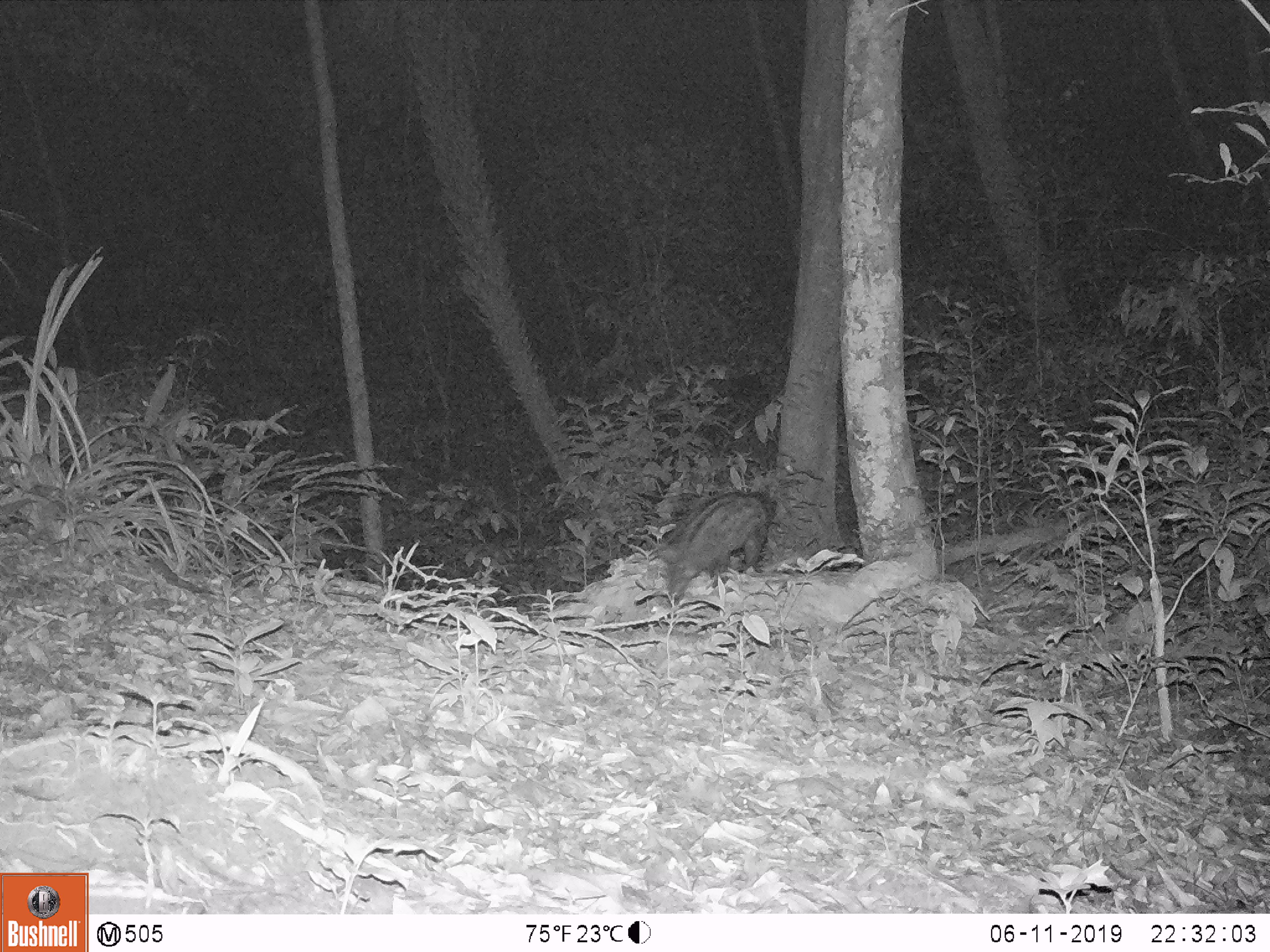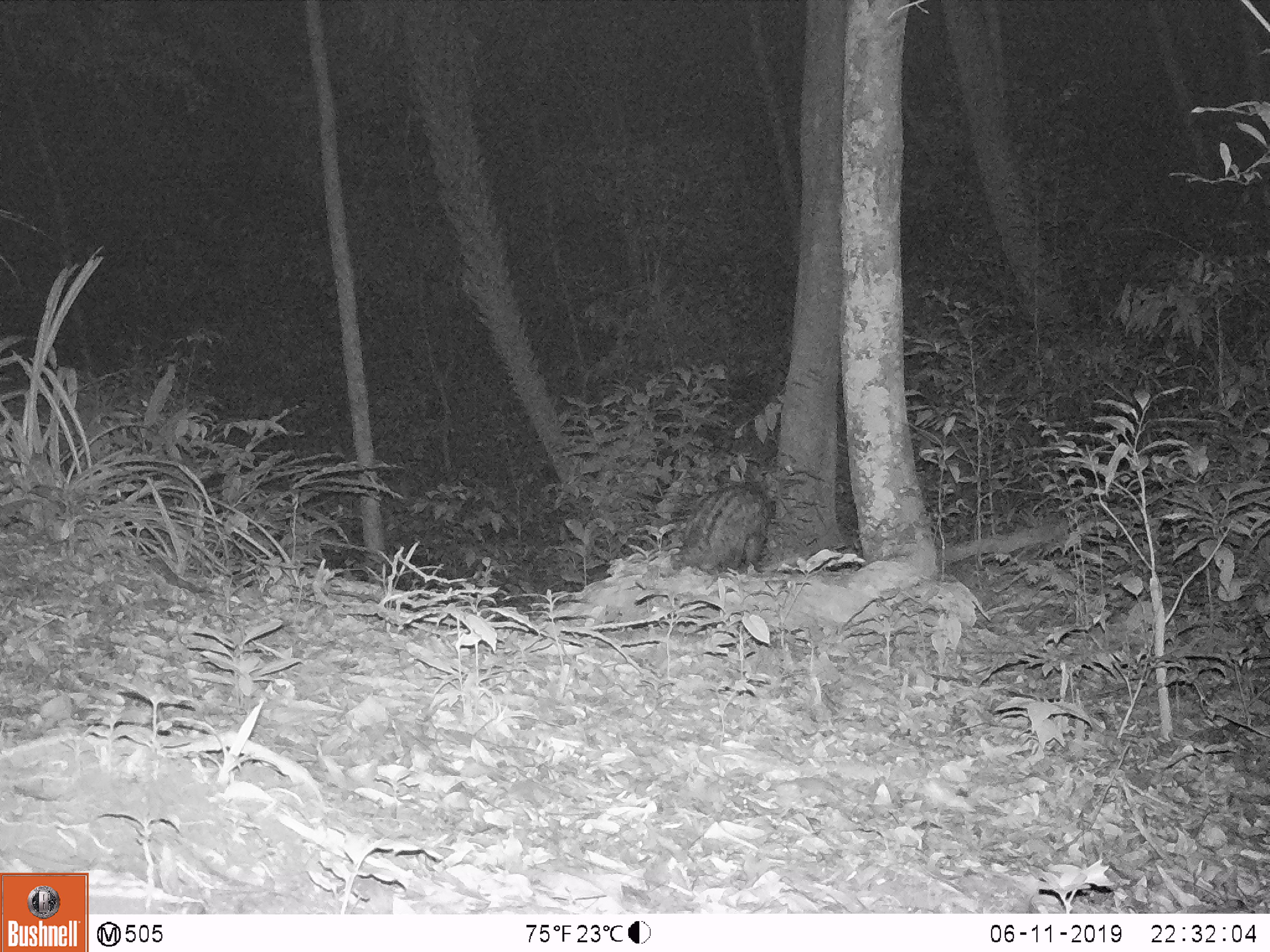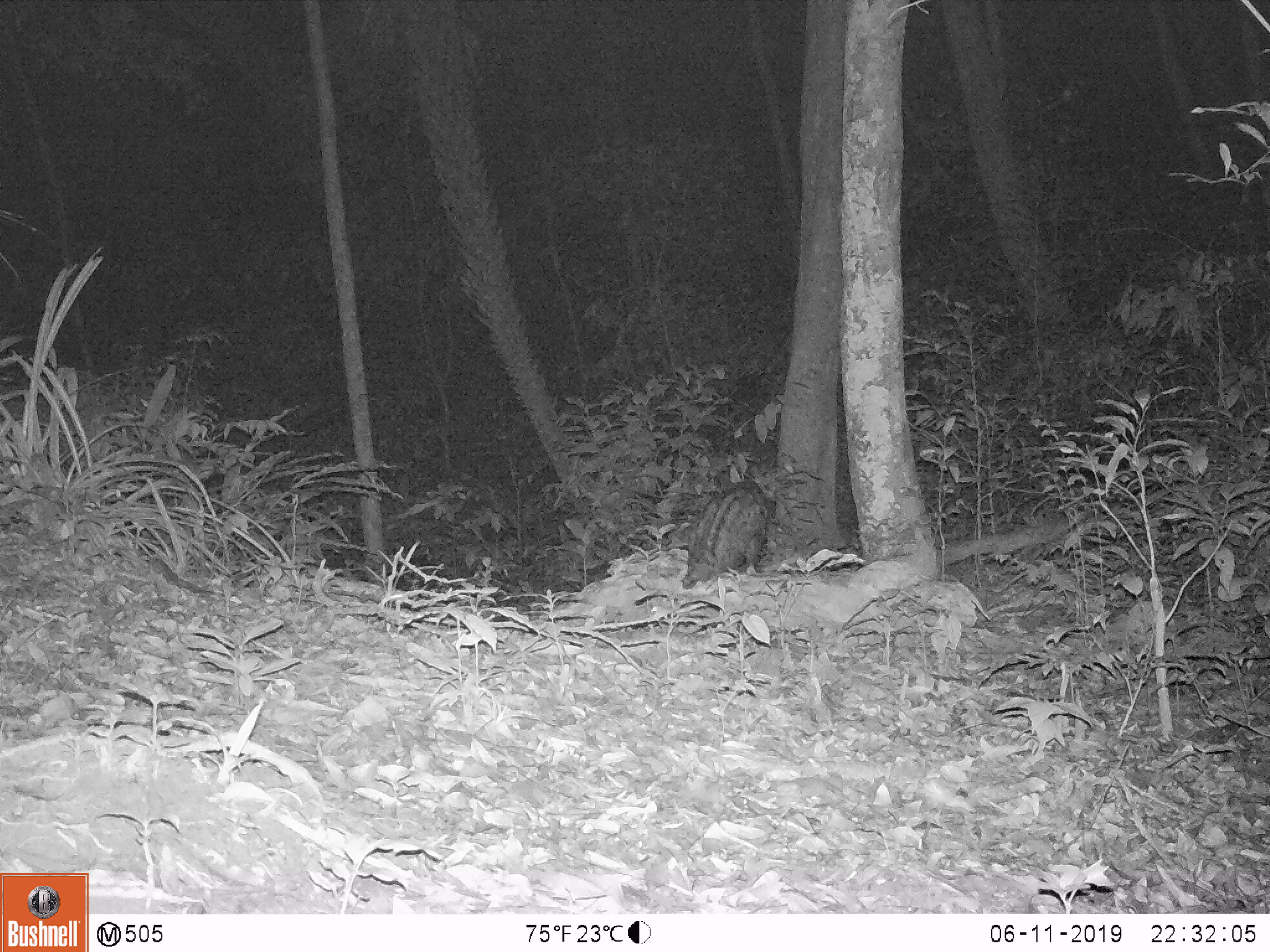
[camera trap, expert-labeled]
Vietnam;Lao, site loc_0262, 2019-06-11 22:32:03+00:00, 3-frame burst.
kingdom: Animalia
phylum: Chordata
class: Mammalia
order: Carnivora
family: Viverridae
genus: Paradoxurus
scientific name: Paradoxurus hermaphroditus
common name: common palm civet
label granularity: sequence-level